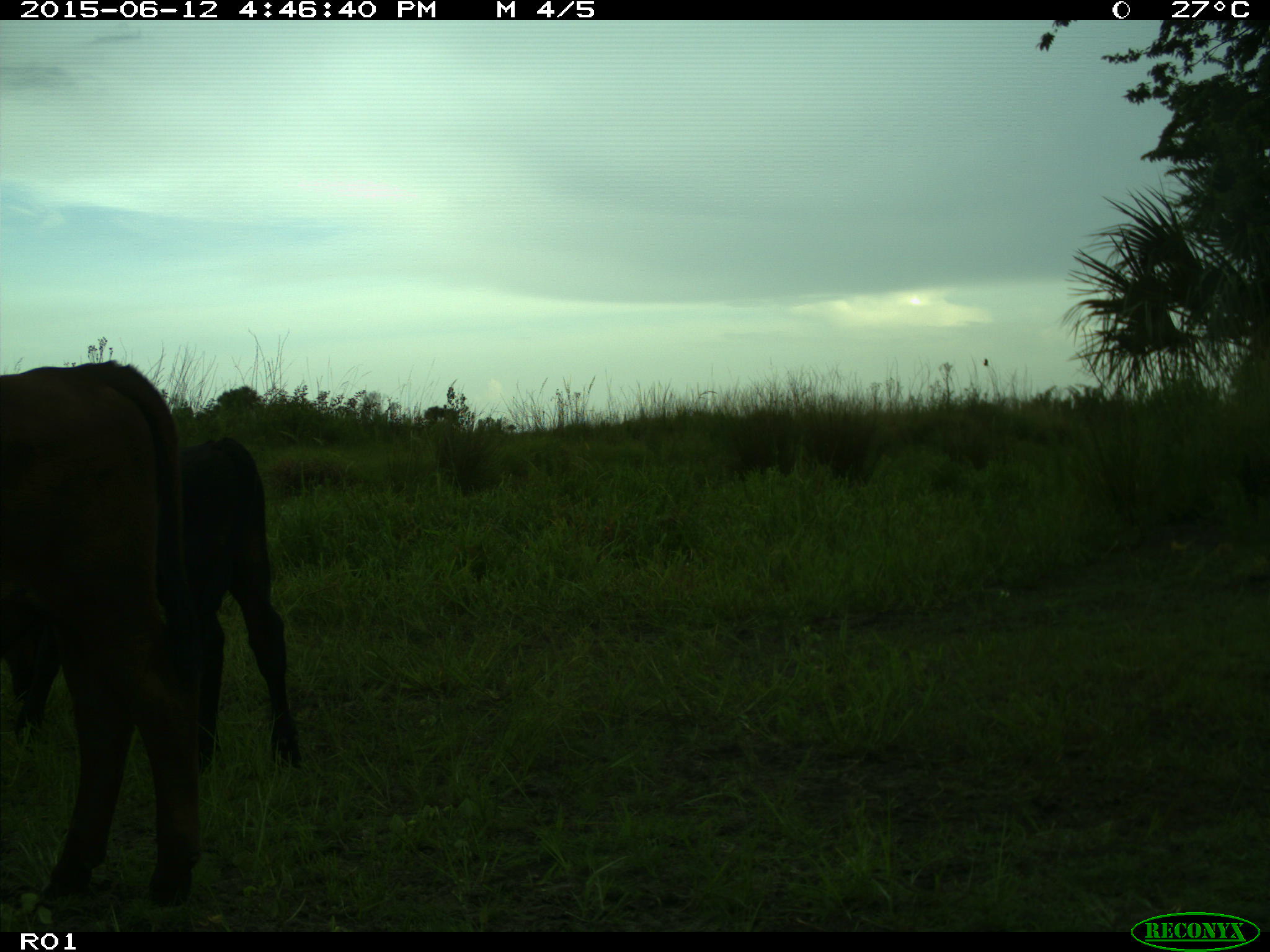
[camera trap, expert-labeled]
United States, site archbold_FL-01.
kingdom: Animalia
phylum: Chordata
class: Mammalia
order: Artiodactyla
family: Bovidae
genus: Bos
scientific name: Bos taurus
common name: domestic cow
Bos taurus (domestic cow).